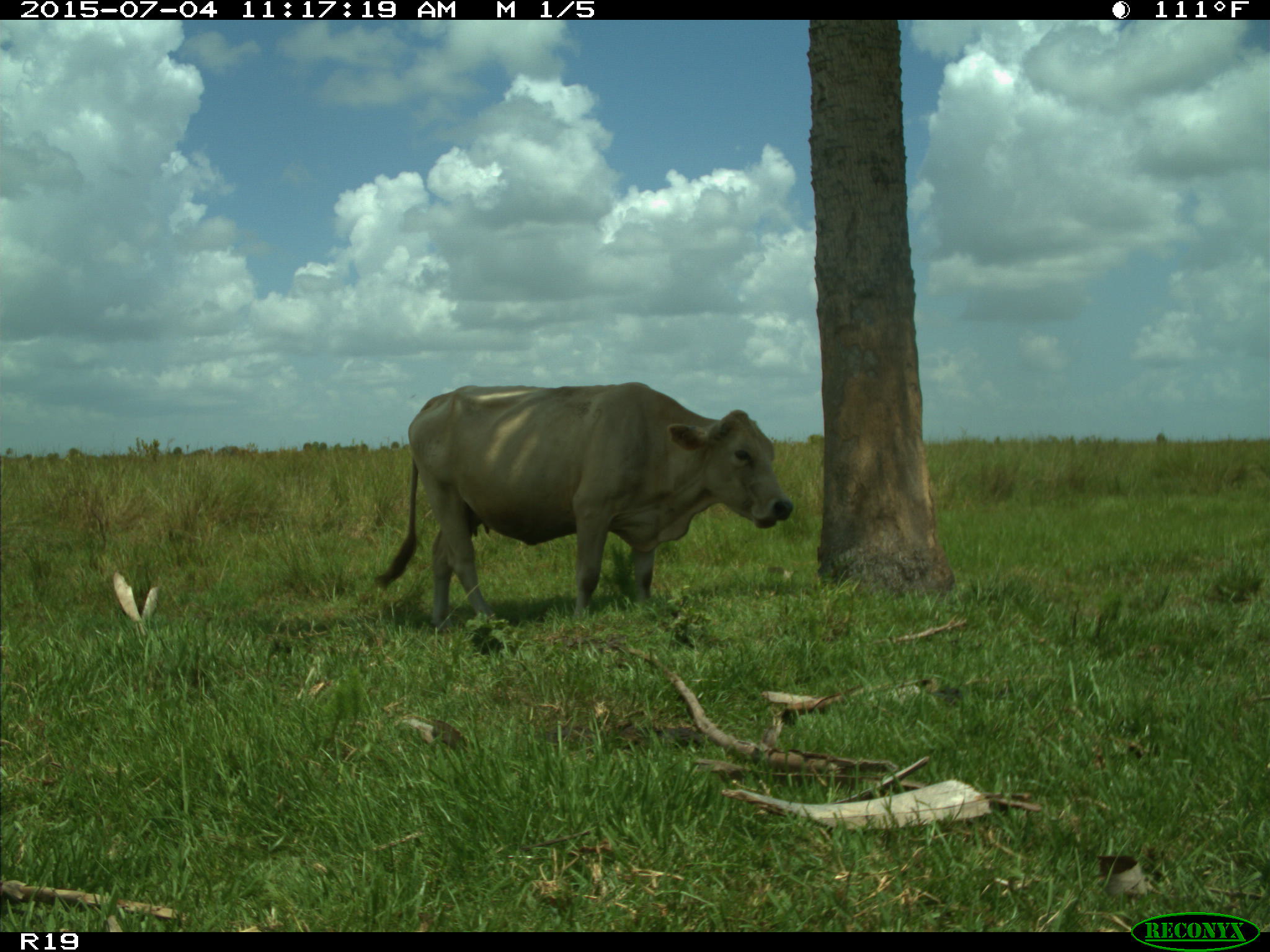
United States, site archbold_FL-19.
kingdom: Animalia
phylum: Chordata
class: Mammalia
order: Artiodactyla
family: Bovidae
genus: Bos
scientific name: Bos taurus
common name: domestic cow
Bos taurus (domestic cow).